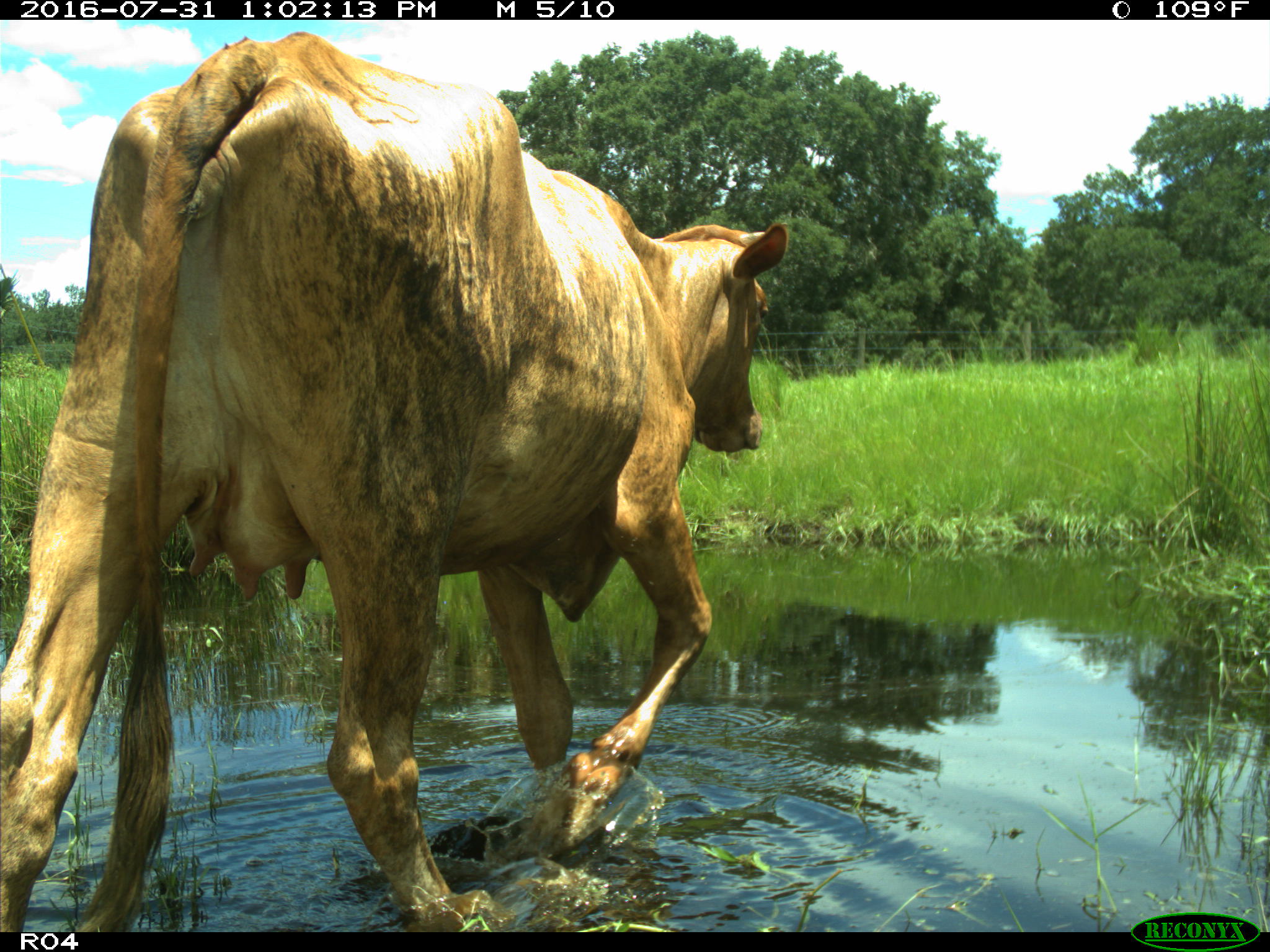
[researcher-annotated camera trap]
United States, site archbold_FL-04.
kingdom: Animalia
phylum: Chordata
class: Mammalia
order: Artiodactyla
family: Bovidae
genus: Bos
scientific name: Bos taurus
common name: domestic cow